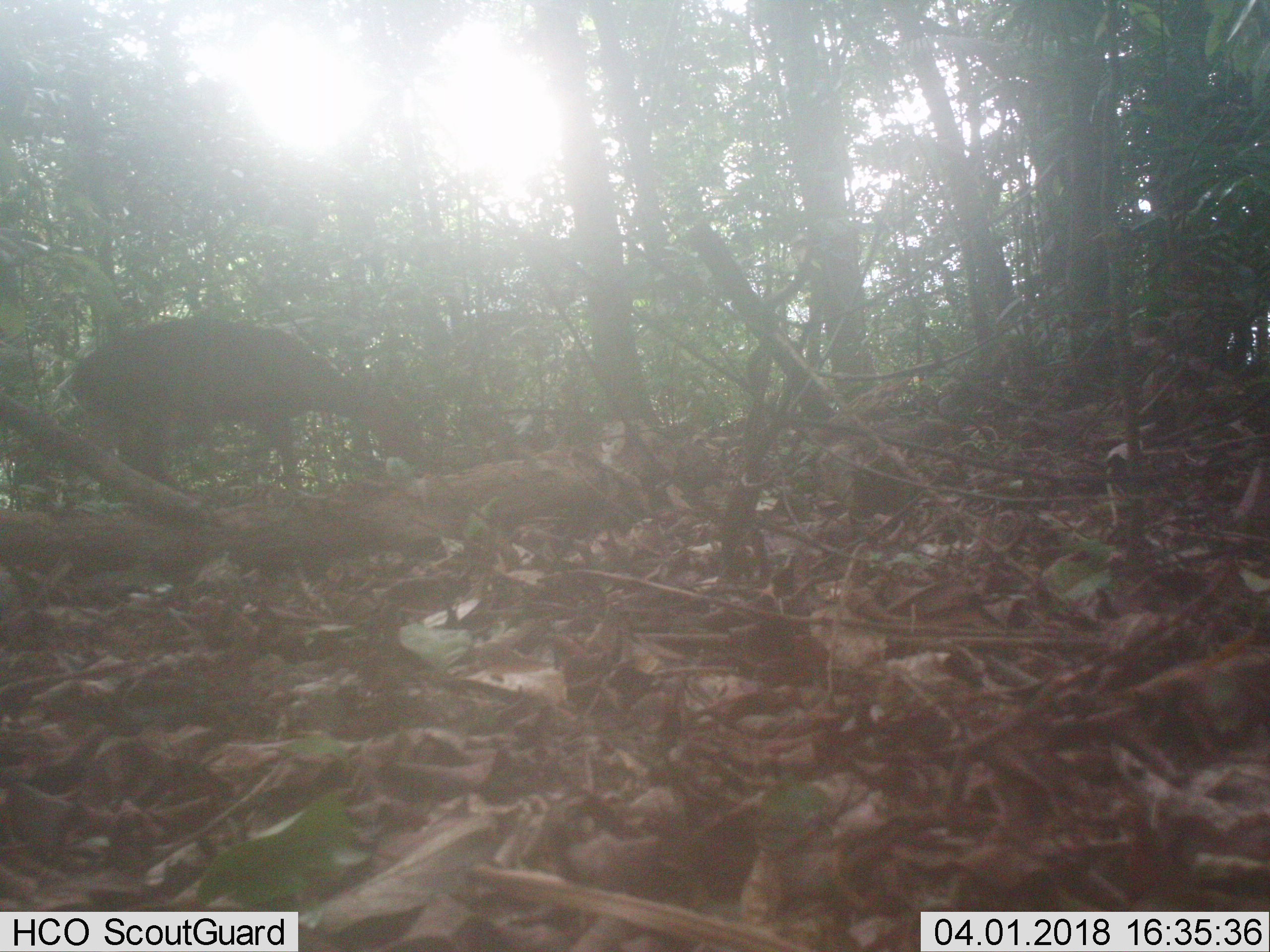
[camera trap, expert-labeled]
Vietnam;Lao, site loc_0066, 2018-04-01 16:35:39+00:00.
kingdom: Animalia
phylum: Chordata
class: Mammalia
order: Artiodactyla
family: Cervidae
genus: Muntiacus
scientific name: Muntiacus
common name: muntjacs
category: unidentified muntjac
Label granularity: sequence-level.